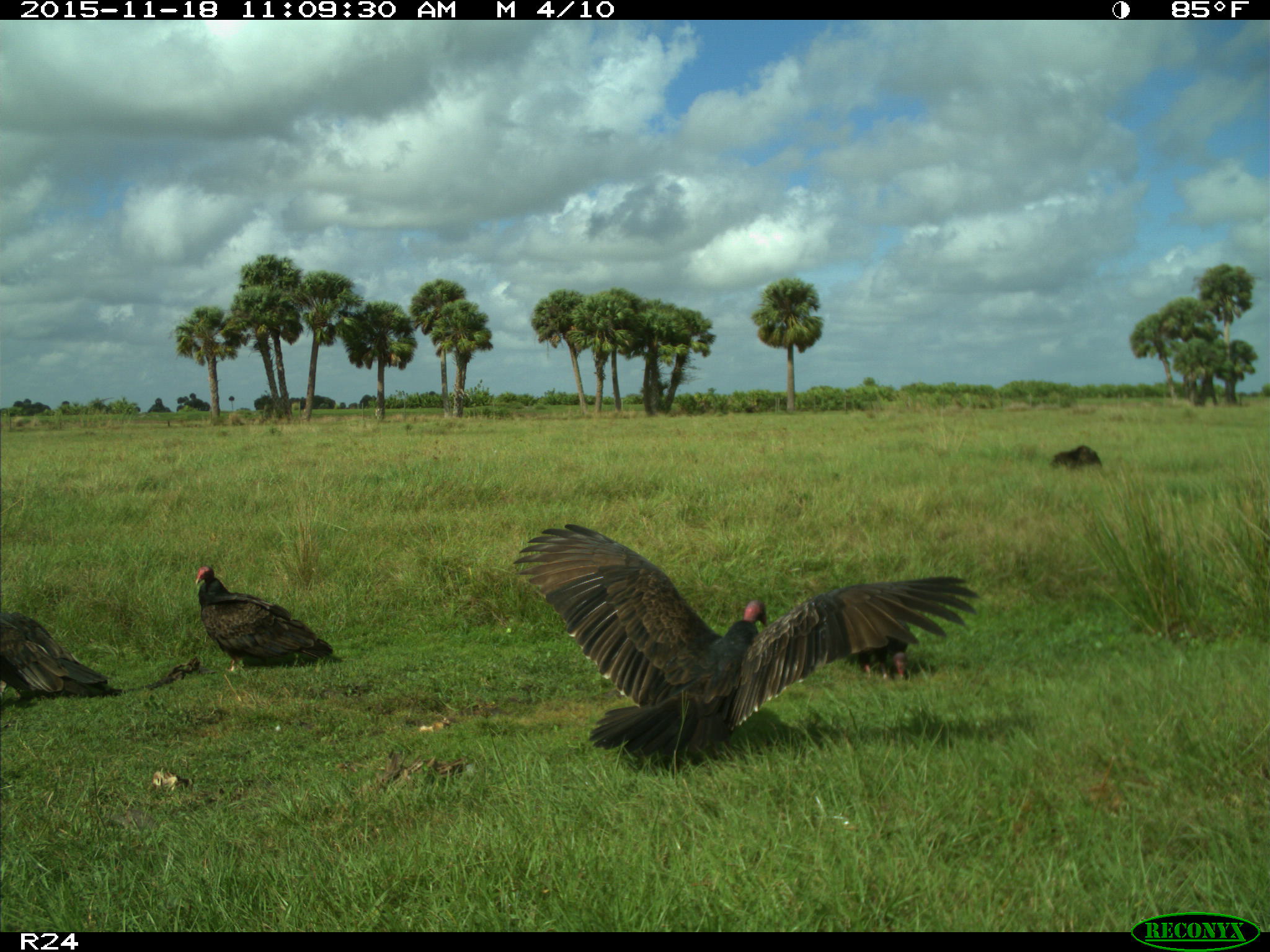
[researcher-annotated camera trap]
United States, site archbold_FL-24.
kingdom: Animalia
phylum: Chordata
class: Aves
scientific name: Aves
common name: birds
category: unidentified bird